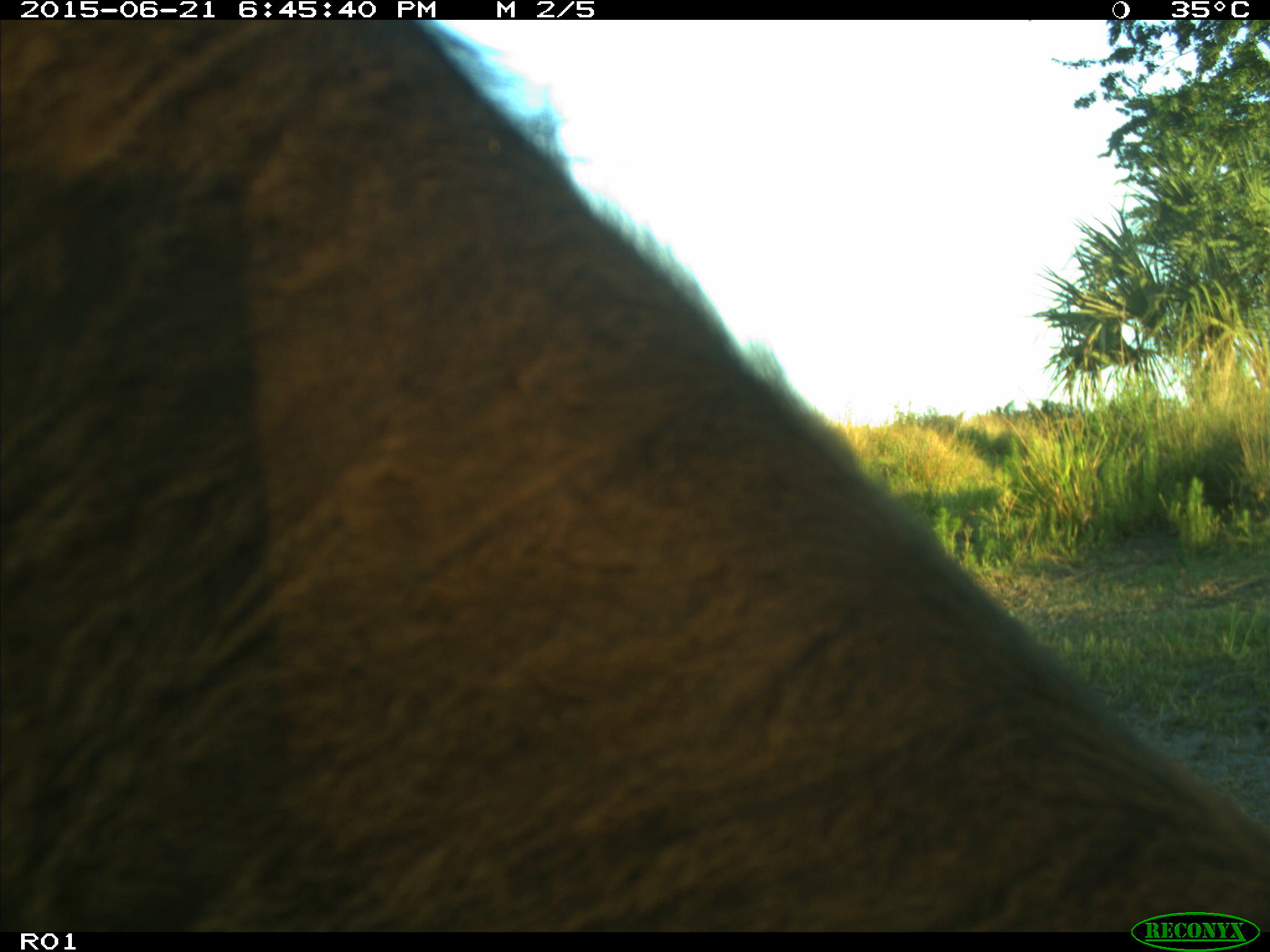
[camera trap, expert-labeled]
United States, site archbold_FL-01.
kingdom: Animalia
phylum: Chordata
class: Mammalia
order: Artiodactyla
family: Bovidae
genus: Bos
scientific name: Bos taurus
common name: domestic cow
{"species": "Bos taurus (domestic cow)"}